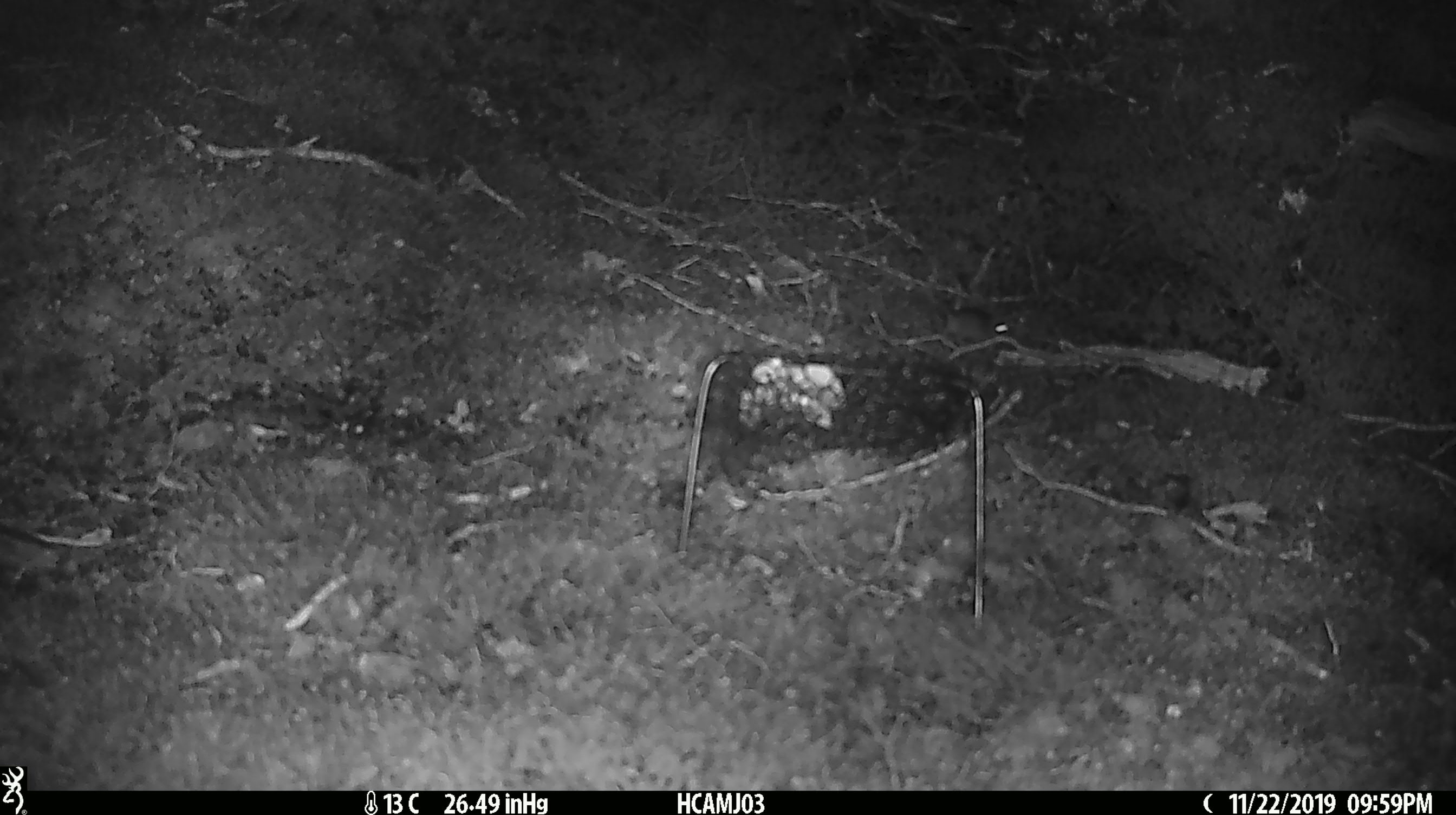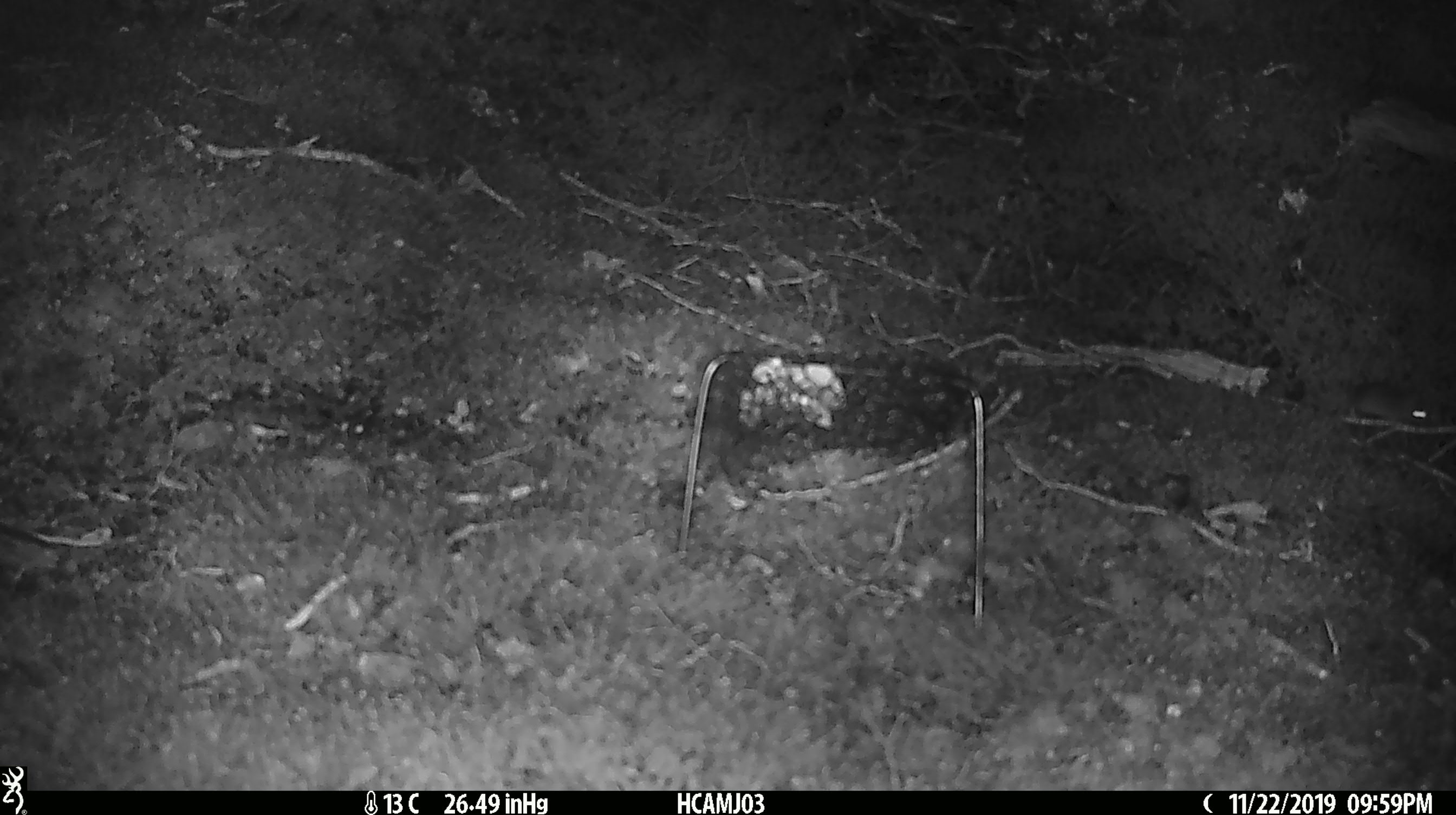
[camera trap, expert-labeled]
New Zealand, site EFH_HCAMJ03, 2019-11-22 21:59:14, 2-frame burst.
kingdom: Animalia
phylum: Chordata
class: Mammalia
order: Rodentia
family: Muridae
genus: Mus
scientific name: Mus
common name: mouse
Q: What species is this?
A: Mouse (Mus).